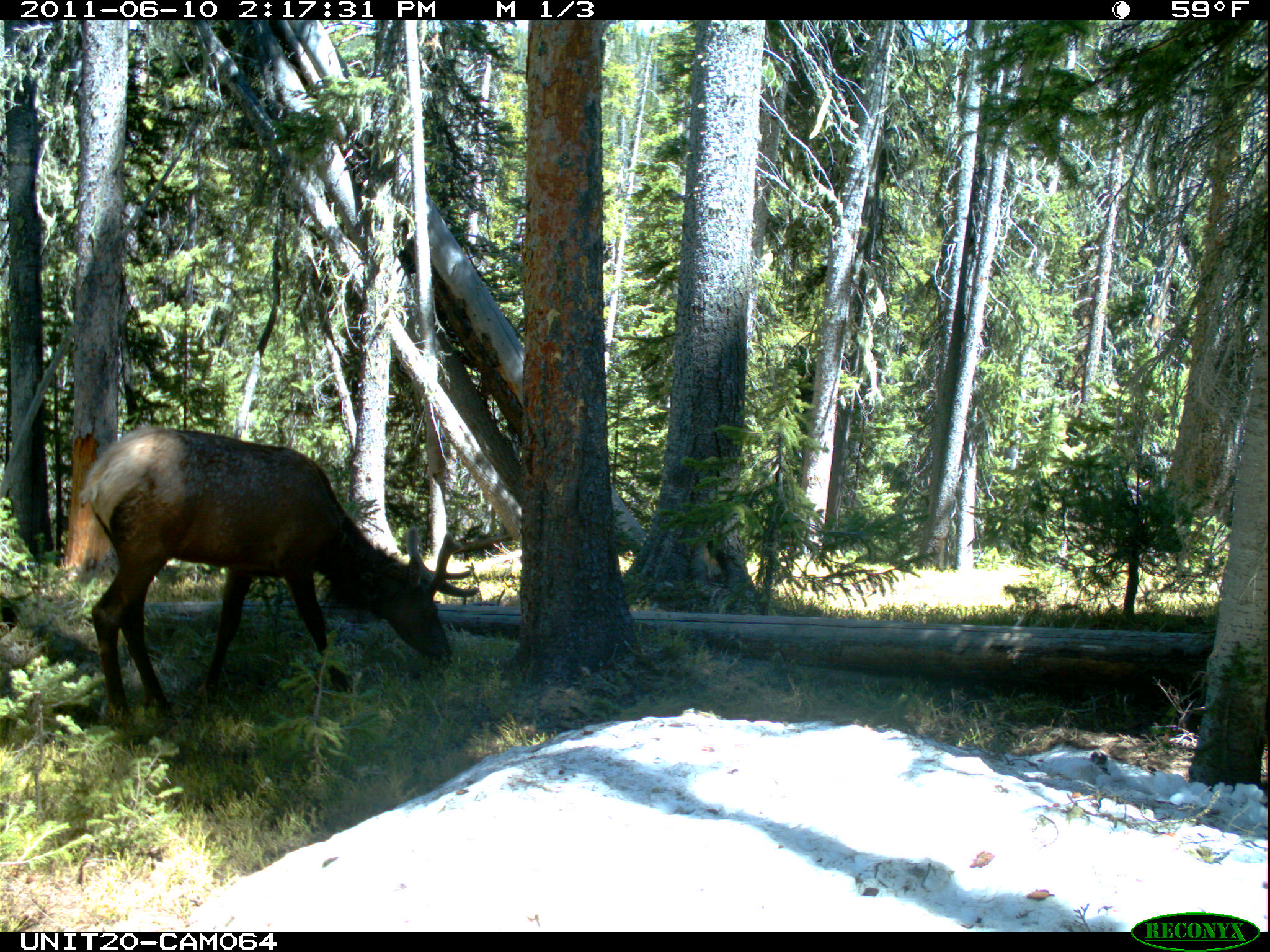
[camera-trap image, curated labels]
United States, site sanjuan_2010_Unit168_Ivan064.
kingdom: Animalia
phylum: Chordata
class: Mammalia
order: Artiodactyla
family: Cervidae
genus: Cervus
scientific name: Cervus elaphus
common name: red deer